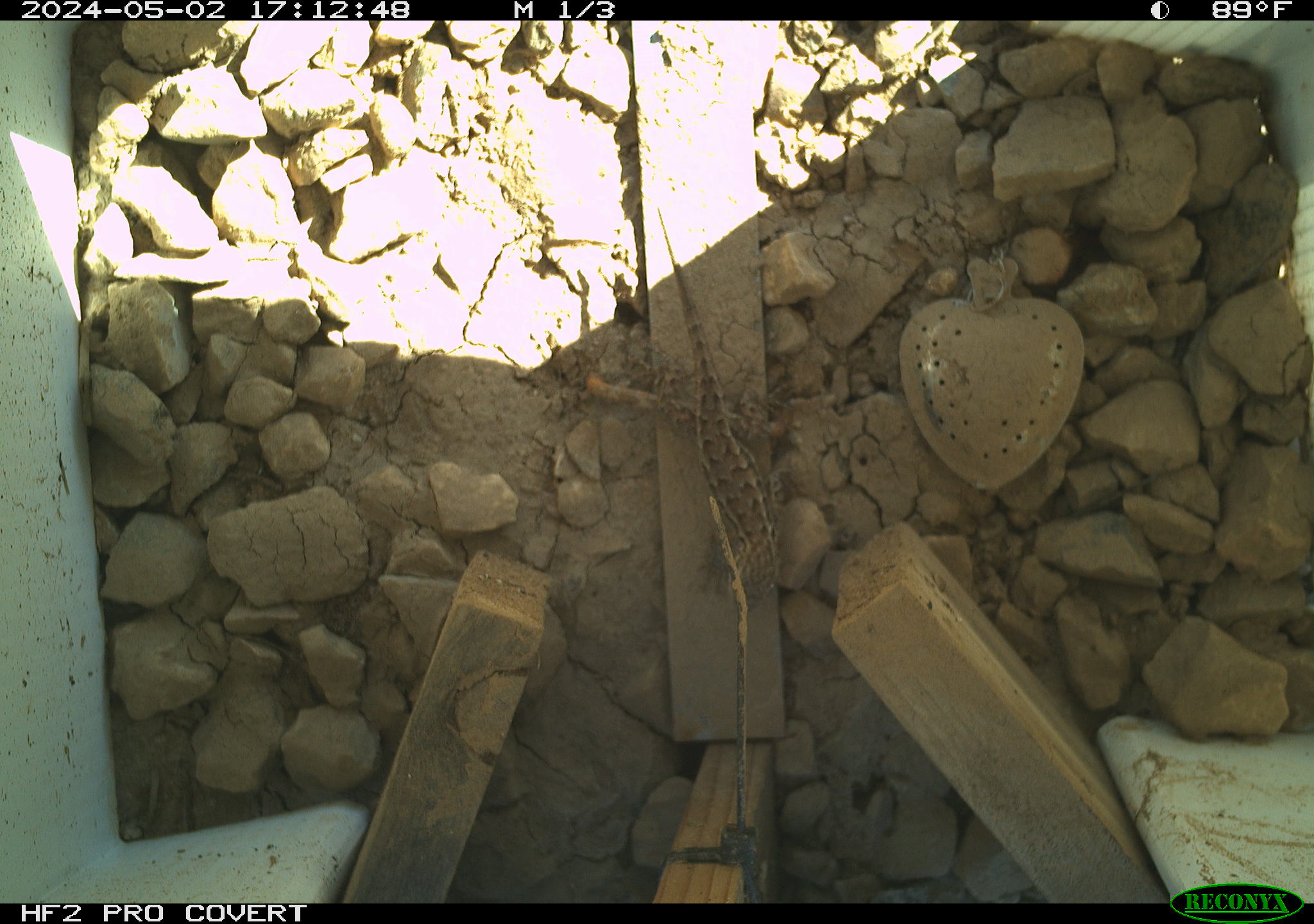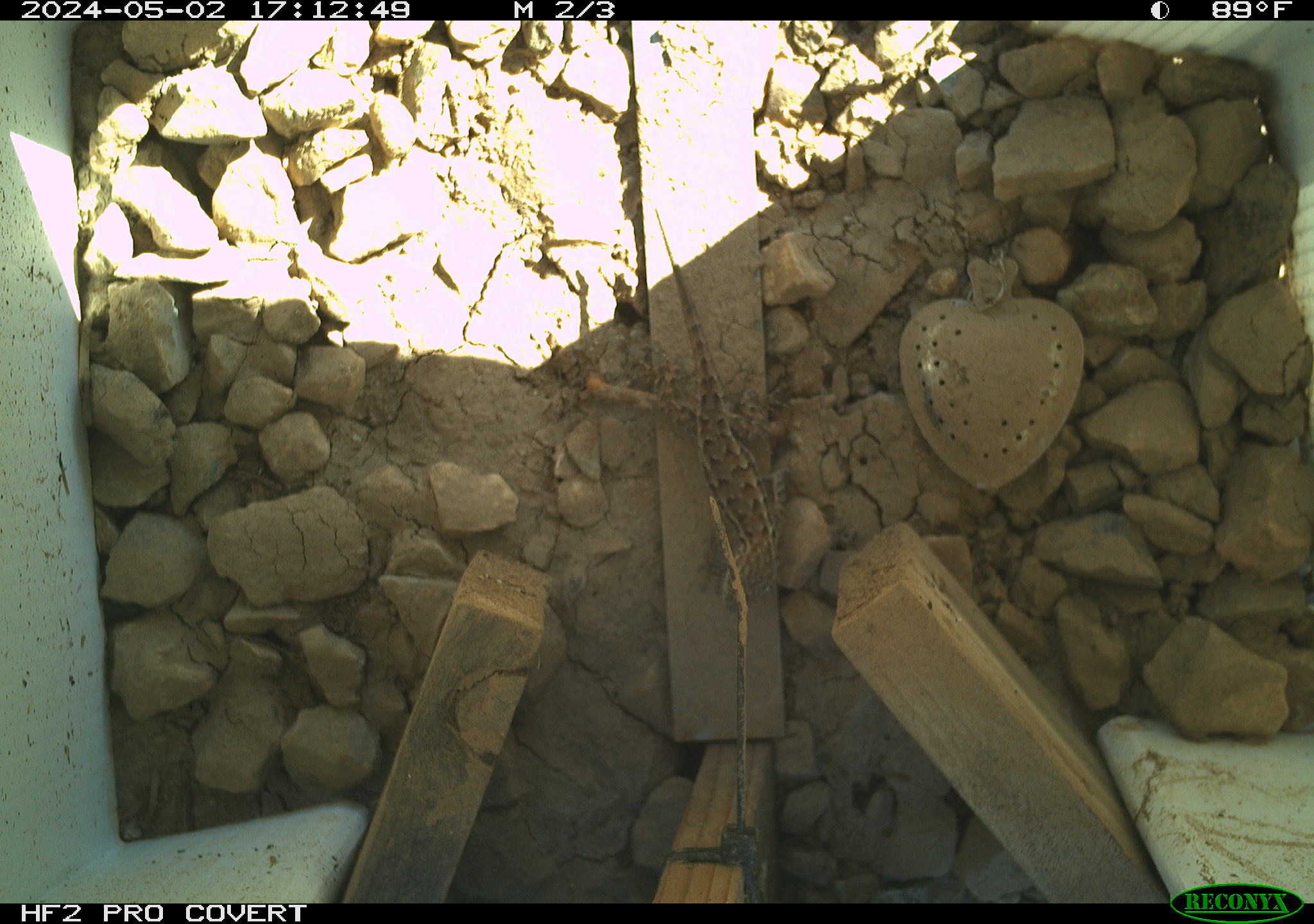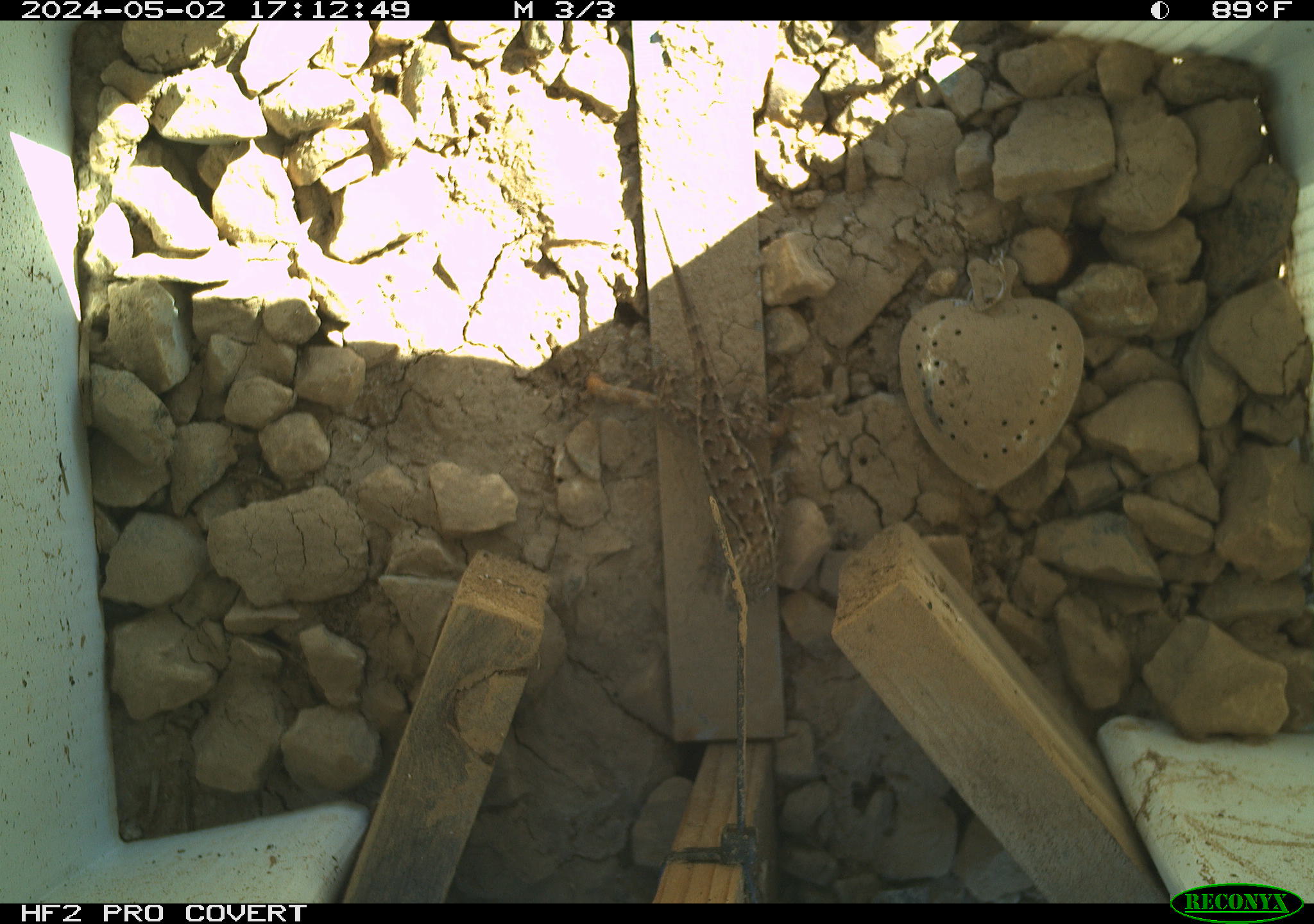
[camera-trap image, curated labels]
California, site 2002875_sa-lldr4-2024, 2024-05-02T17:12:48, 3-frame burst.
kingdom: Animalia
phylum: Chordata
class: Reptilia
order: Squamata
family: Phrynosomatidae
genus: Sceloporus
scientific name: Sceloporus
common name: spiny lizards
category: sceloporus species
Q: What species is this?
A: Sceloporus species (spiny lizards) (Sceloporus).